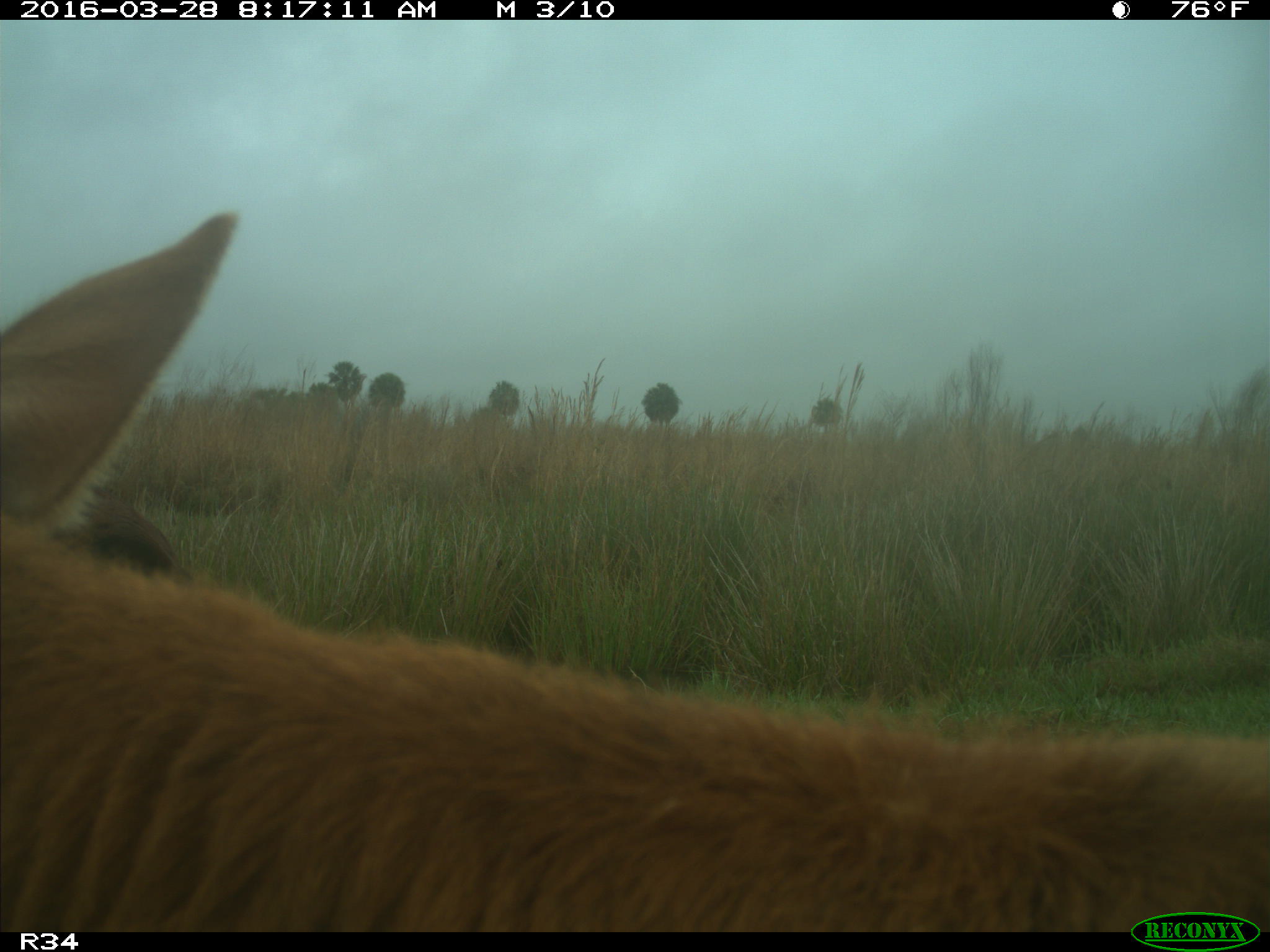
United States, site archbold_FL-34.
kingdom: Animalia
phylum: Chordata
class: Mammalia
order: Artiodactyla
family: Bovidae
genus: Bos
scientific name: Bos taurus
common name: domestic cow